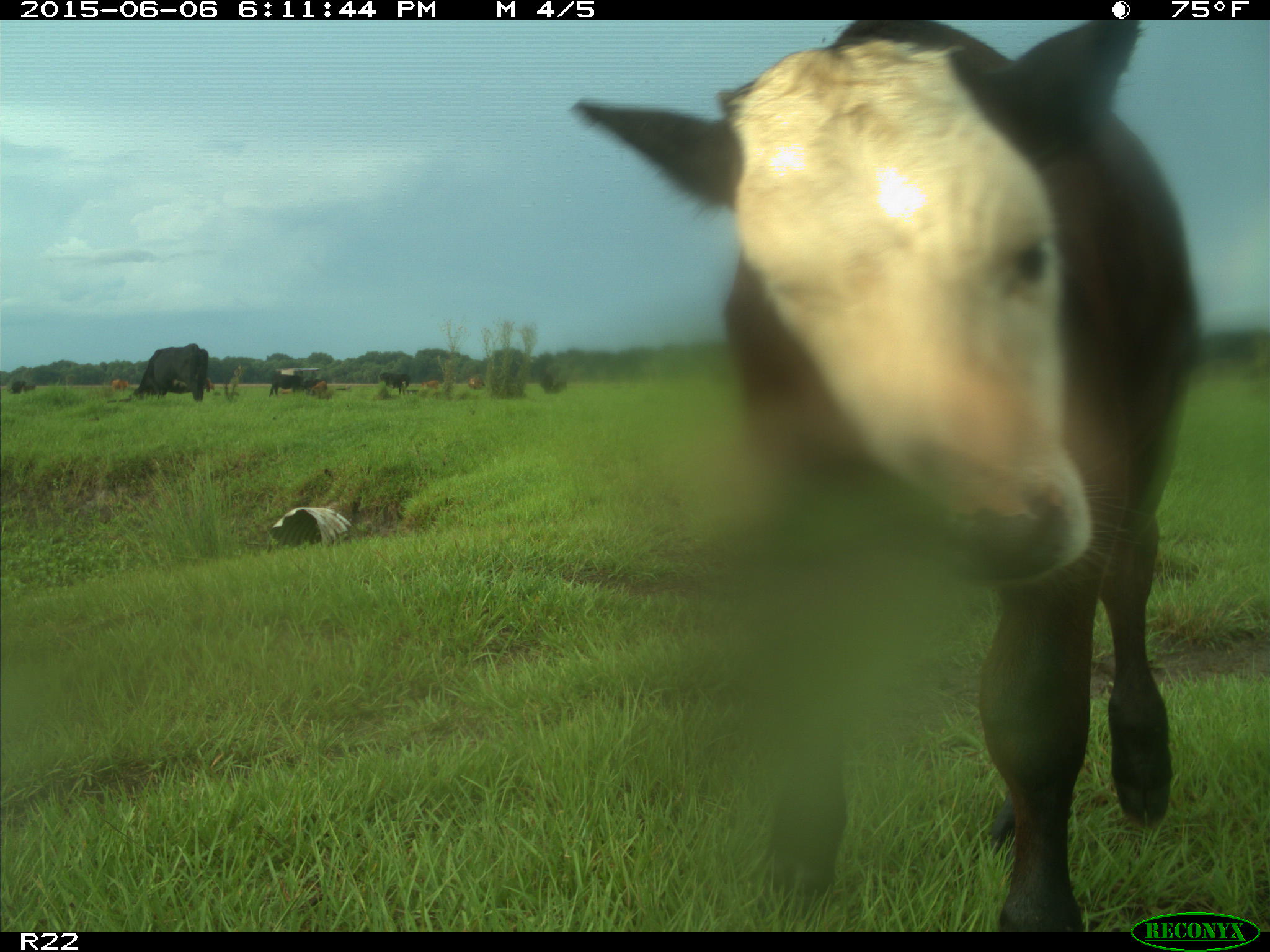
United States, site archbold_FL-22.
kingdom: Animalia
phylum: Chordata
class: Mammalia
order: Artiodactyla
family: Bovidae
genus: Bos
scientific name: Bos taurus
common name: domestic cow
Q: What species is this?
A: Bos taurus (domestic cow).